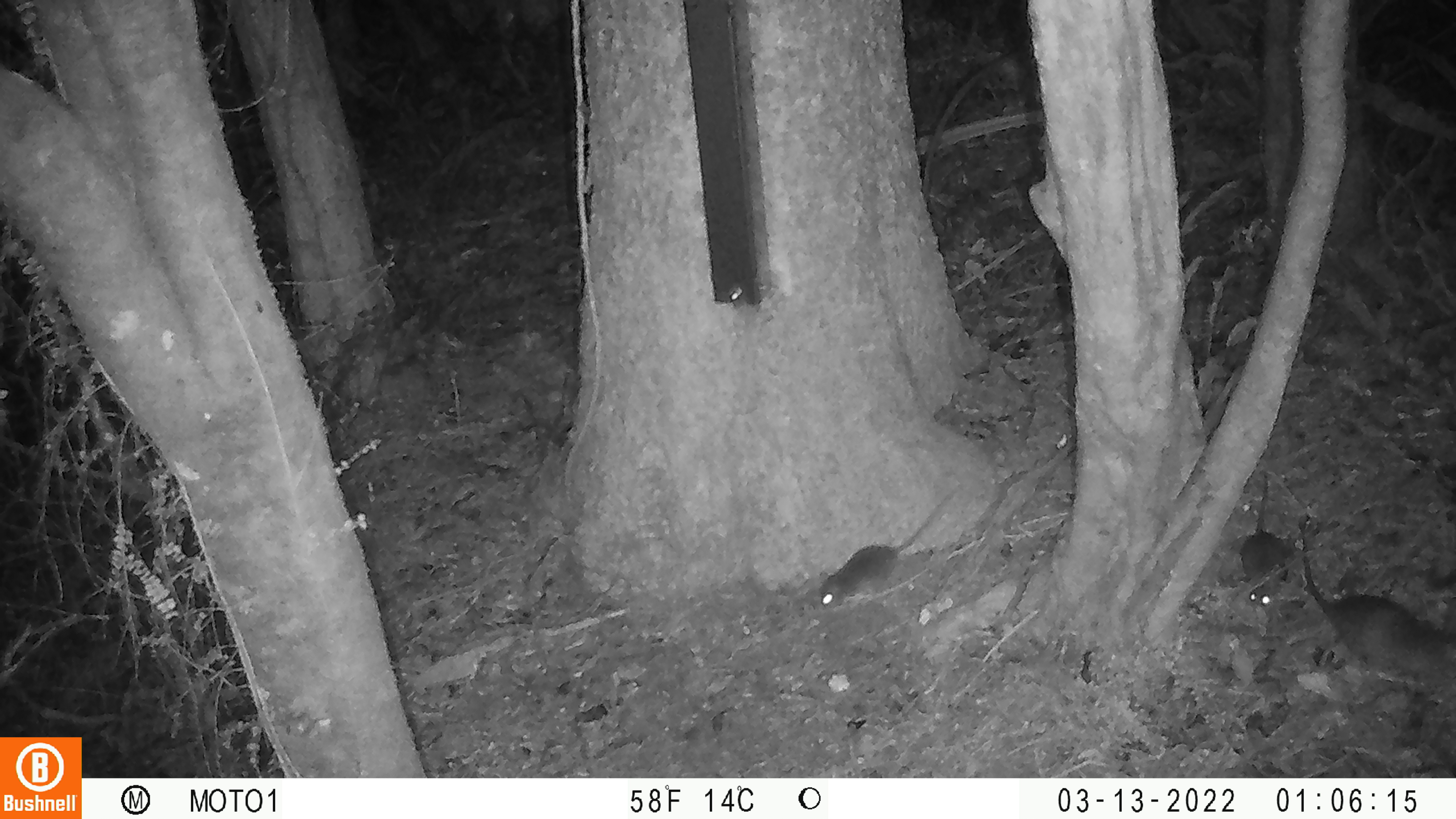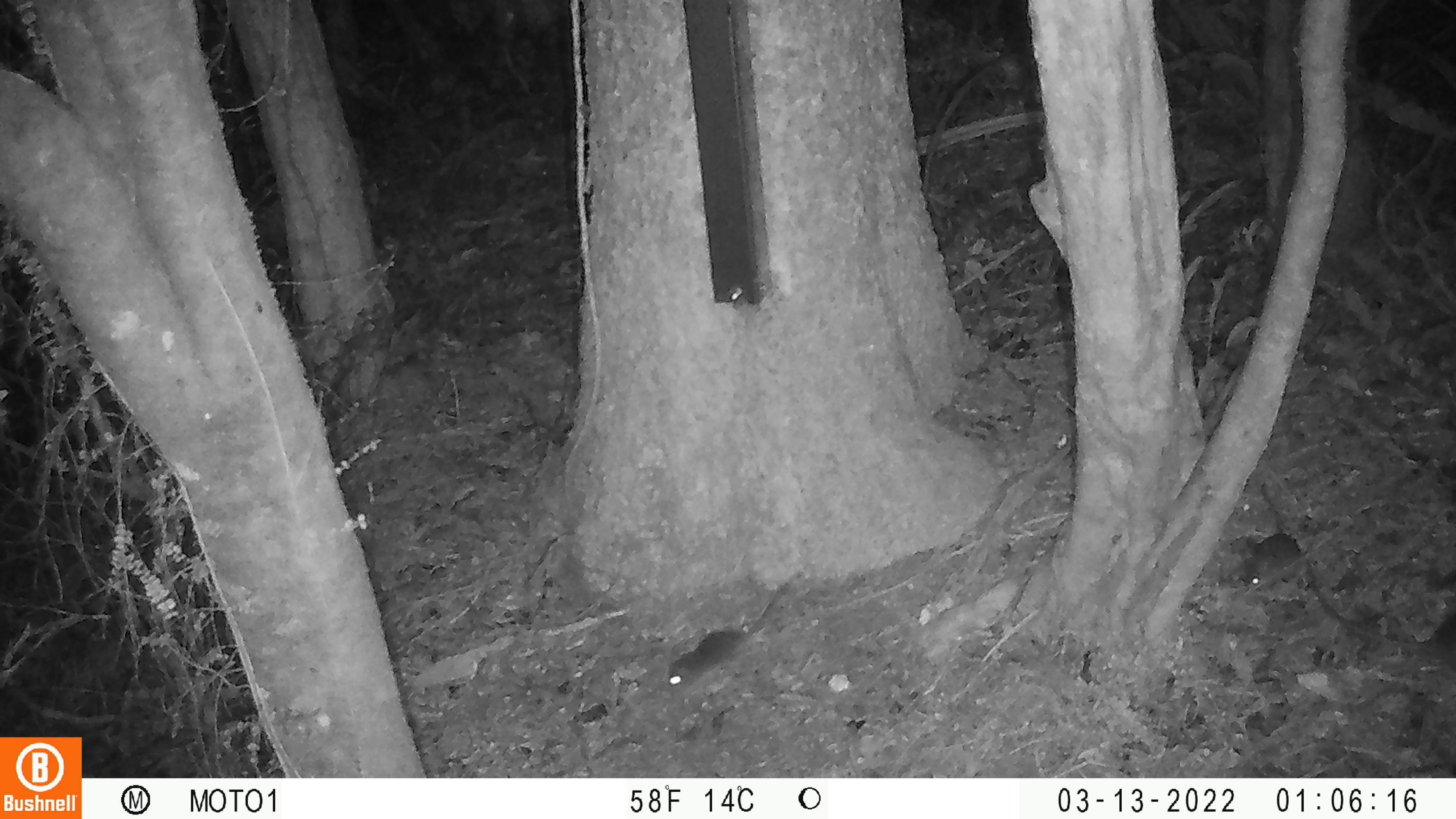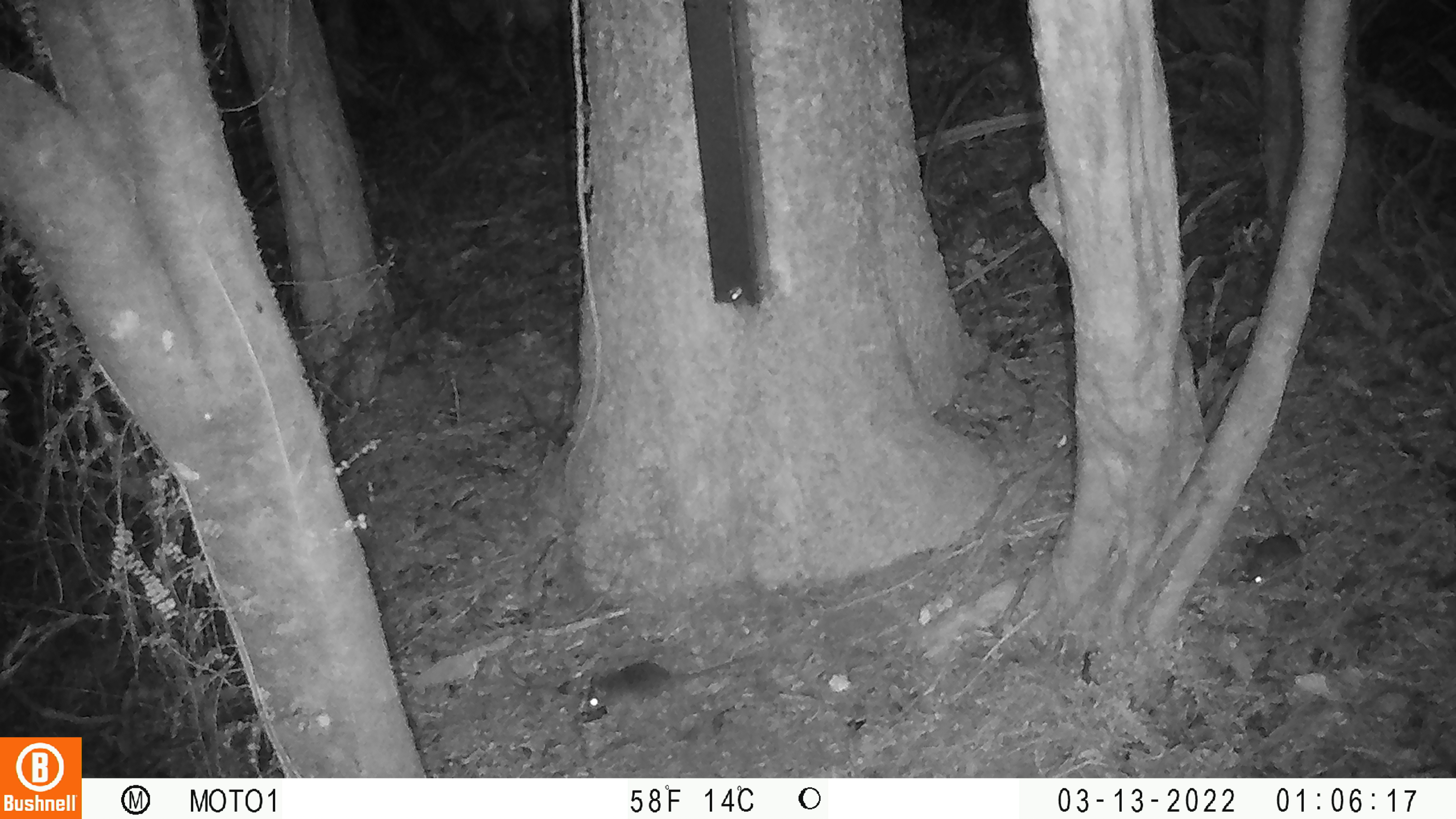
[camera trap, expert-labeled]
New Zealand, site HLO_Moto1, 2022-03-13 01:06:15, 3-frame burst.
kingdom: Animalia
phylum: Chordata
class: Mammalia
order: Rodentia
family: Muridae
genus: Rattus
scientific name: Rattus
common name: rat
Rat (Rattus).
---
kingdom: Animalia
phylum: Chordata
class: Mammalia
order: Rodentia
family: Muridae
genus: Mus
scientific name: Mus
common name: mouse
Mouse (Mus).